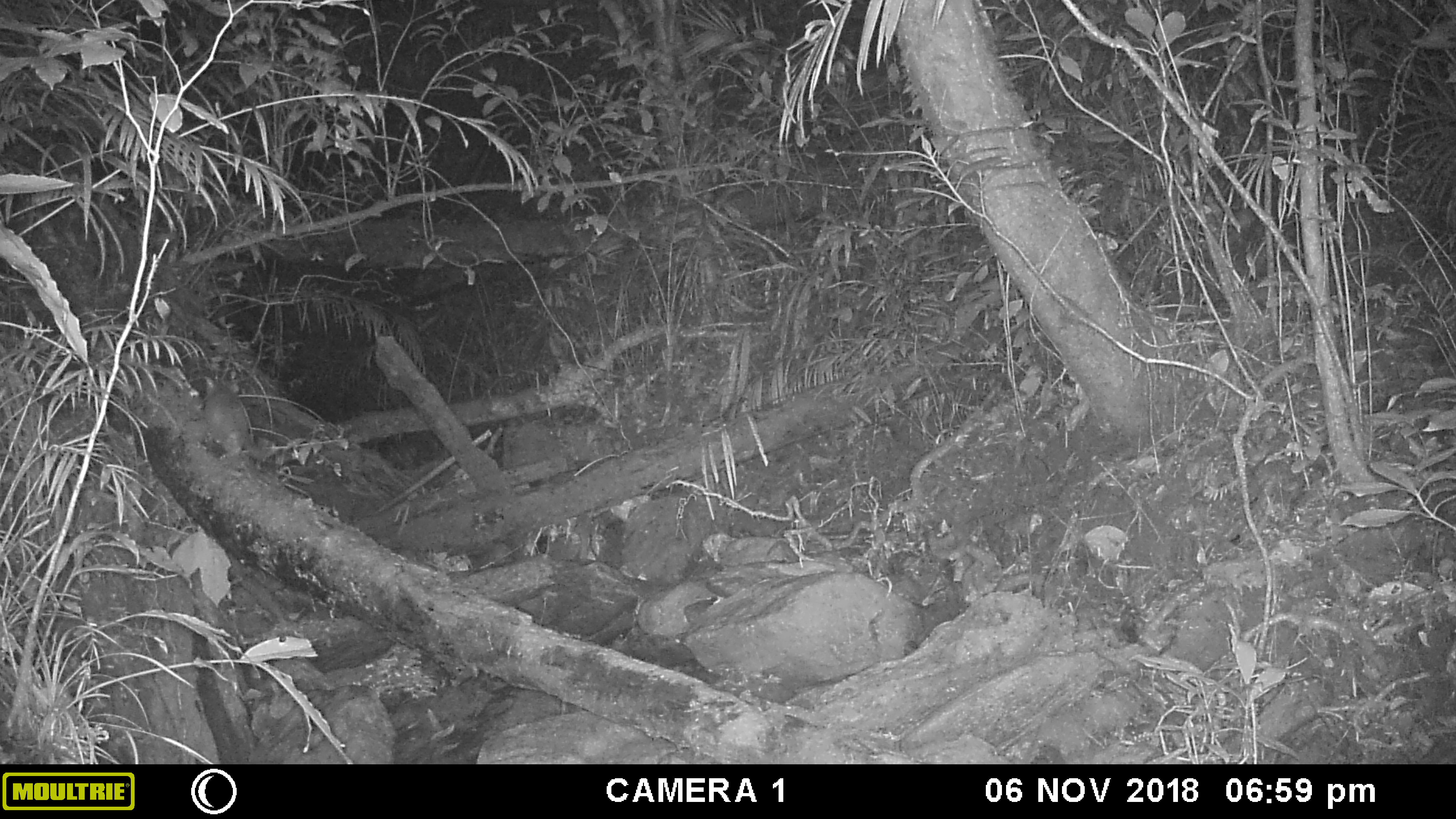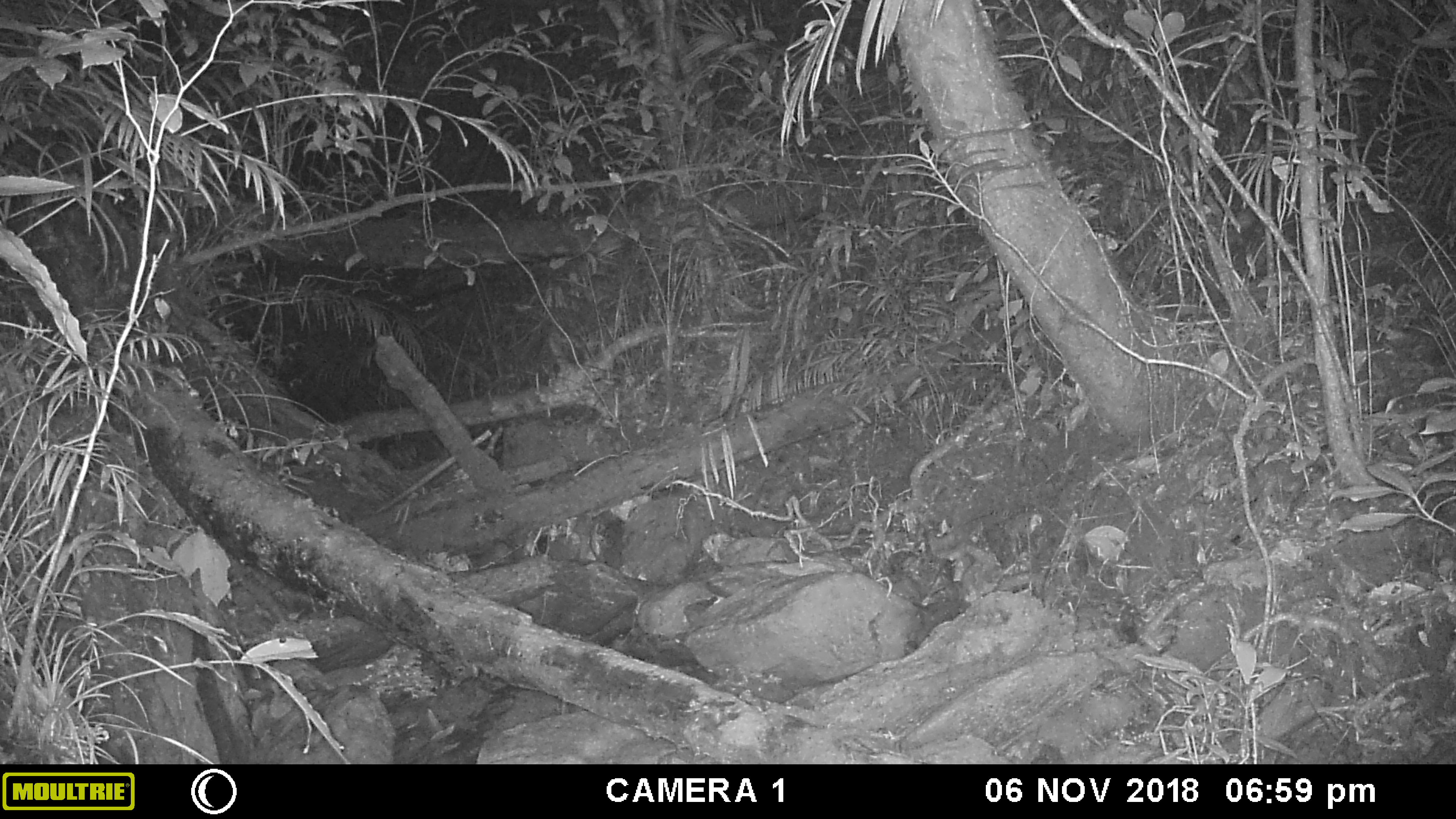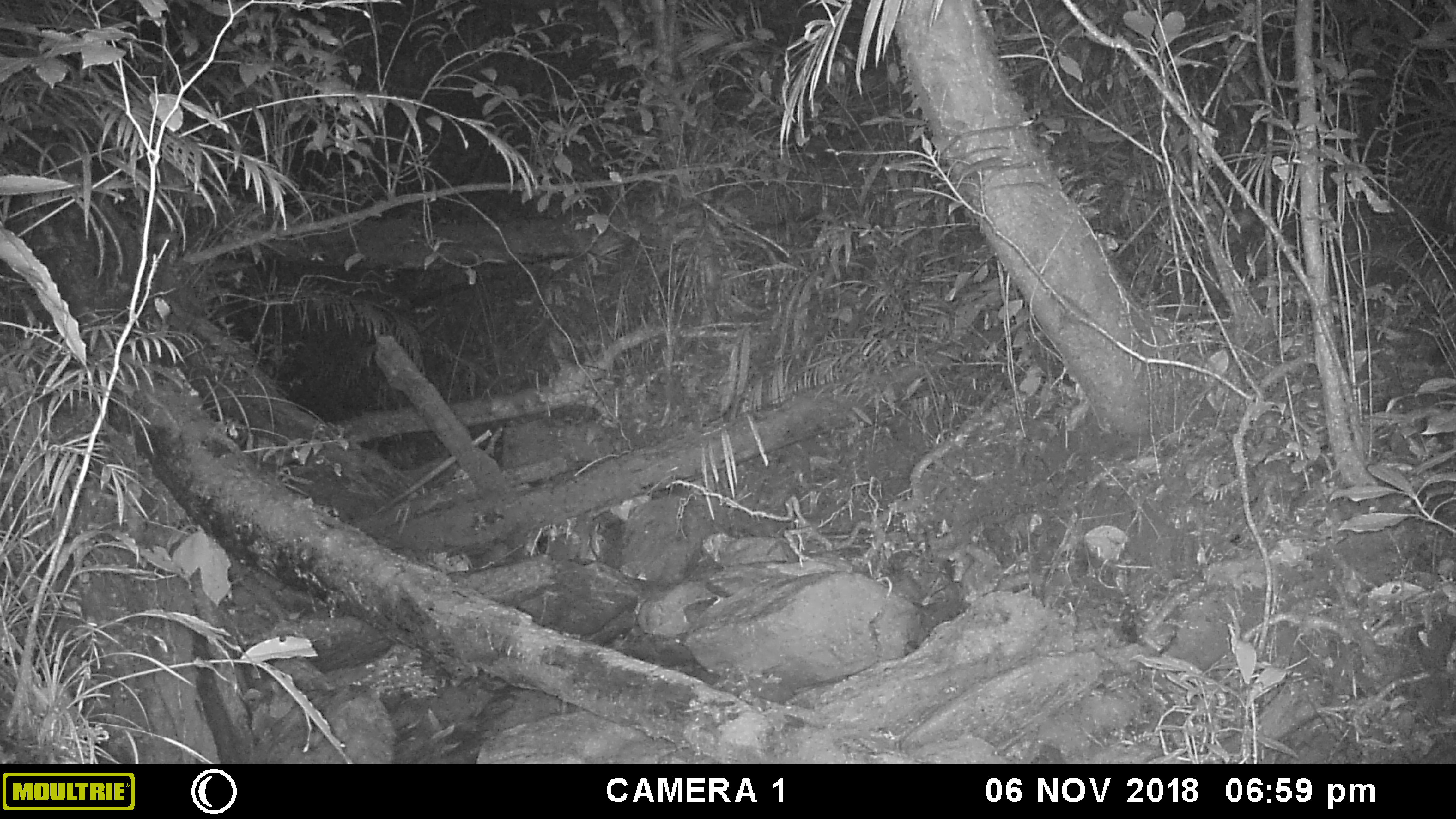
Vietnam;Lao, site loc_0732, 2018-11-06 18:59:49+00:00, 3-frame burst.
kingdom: Animalia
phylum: Chordata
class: Mammalia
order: Carnivora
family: Mustelidae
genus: Melogale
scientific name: Melogale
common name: ferret badger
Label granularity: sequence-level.